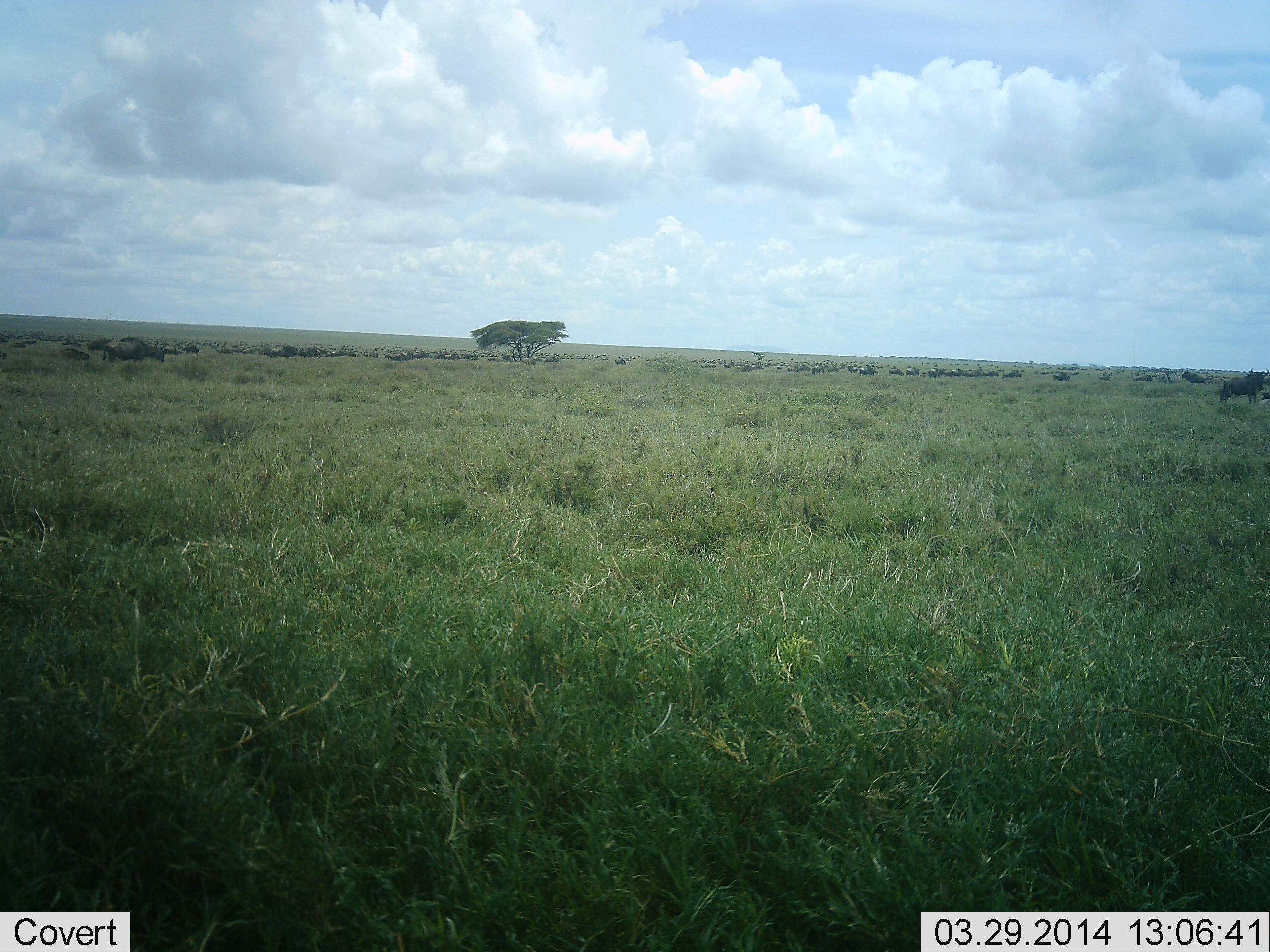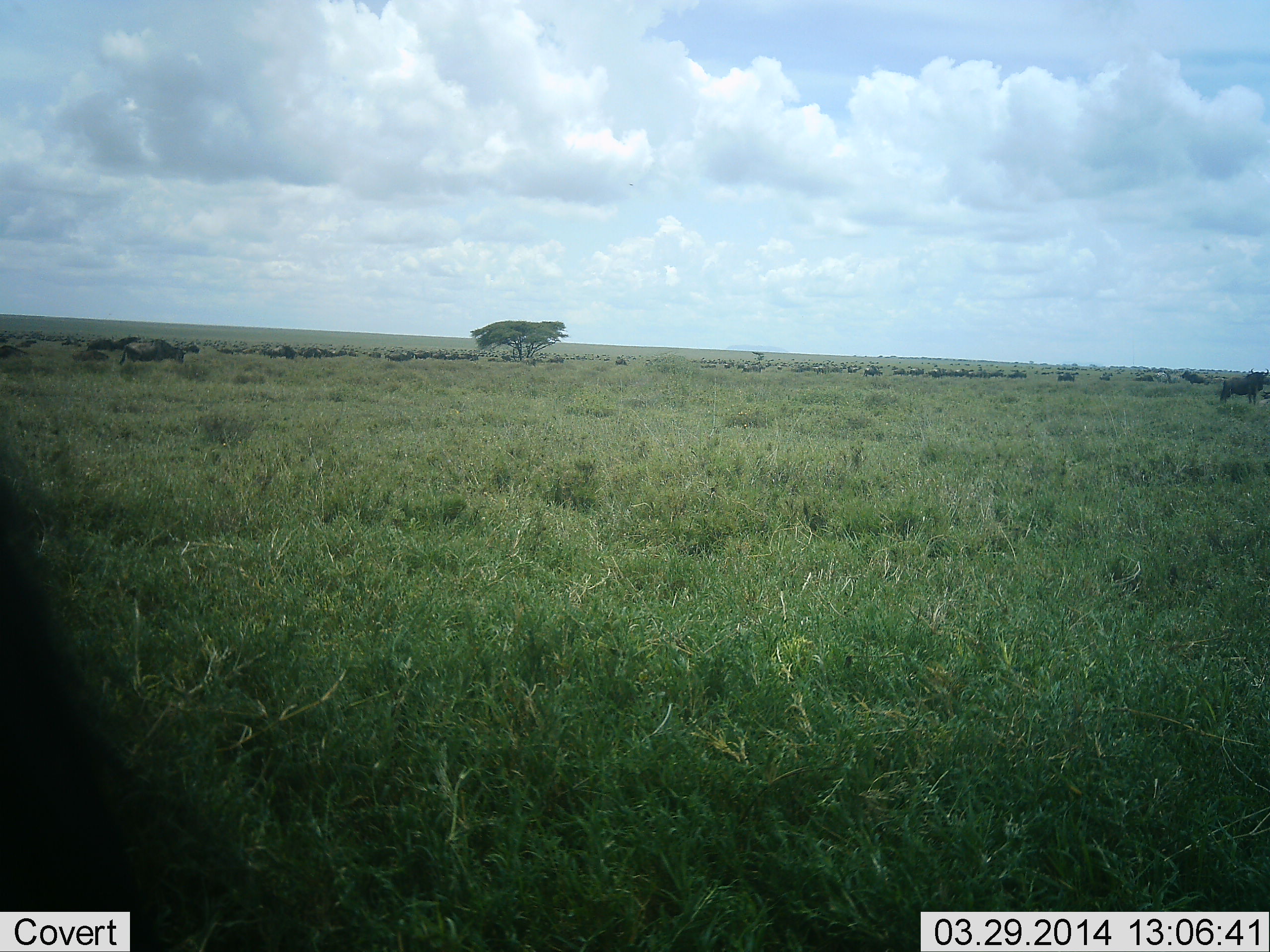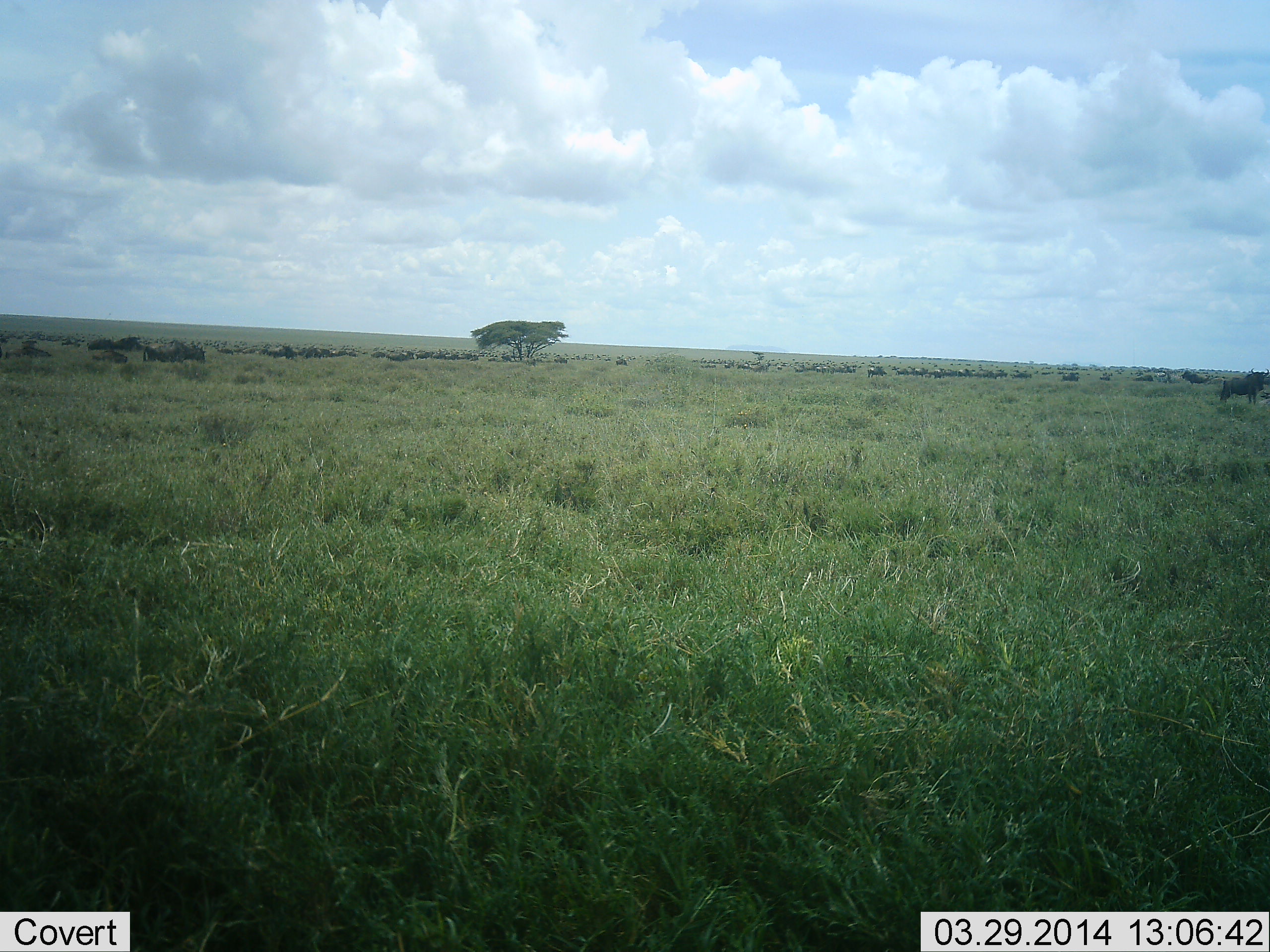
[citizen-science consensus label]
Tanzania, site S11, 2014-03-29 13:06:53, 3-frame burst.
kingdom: Animalia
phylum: Chordata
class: Mammalia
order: Artiodactyla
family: Bovidae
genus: Connochaetes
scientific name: Connochaetes taurinus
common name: blue wildebeest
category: wildebeest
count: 51+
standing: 10%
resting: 0%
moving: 100%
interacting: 0%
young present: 10%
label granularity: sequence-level